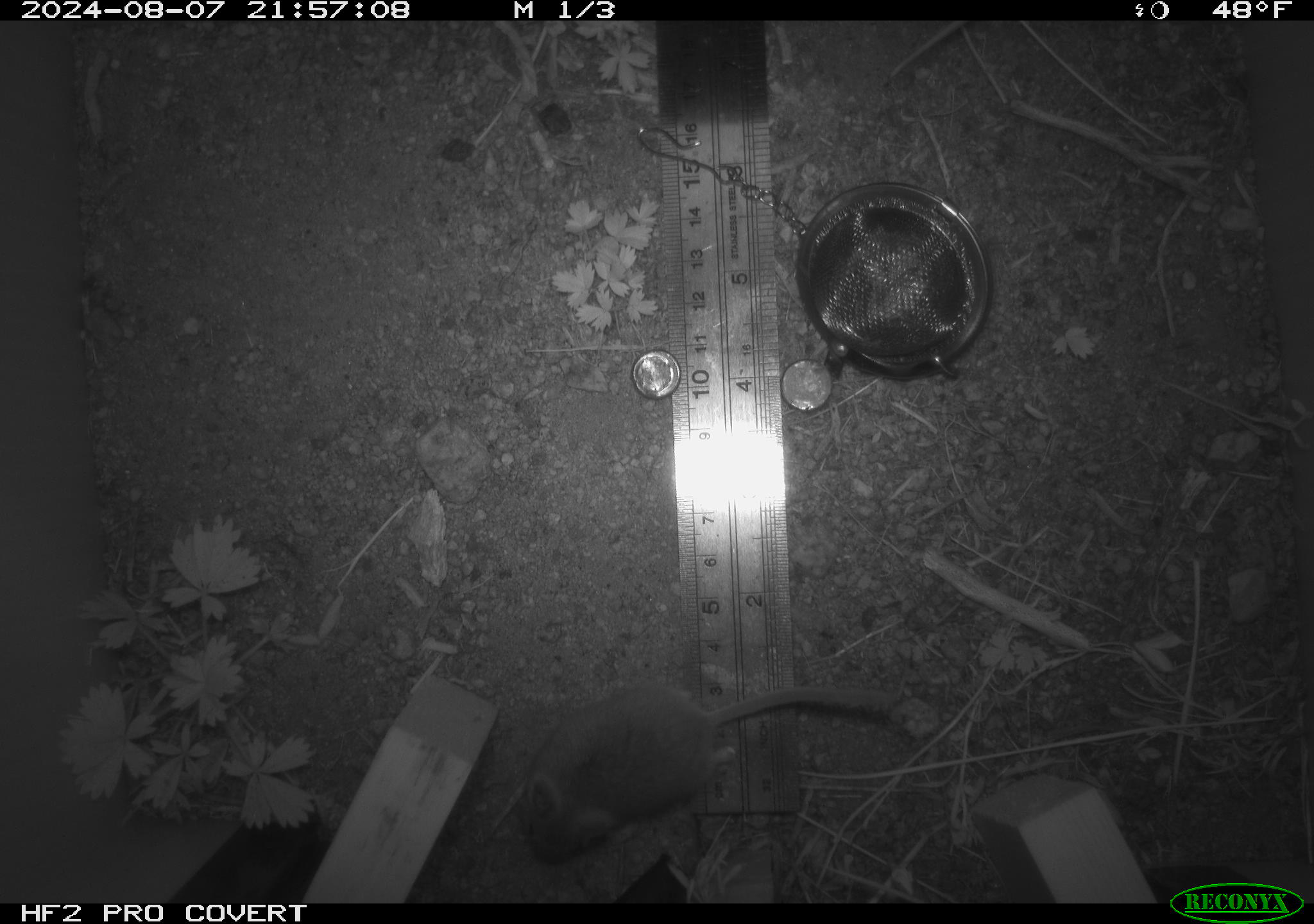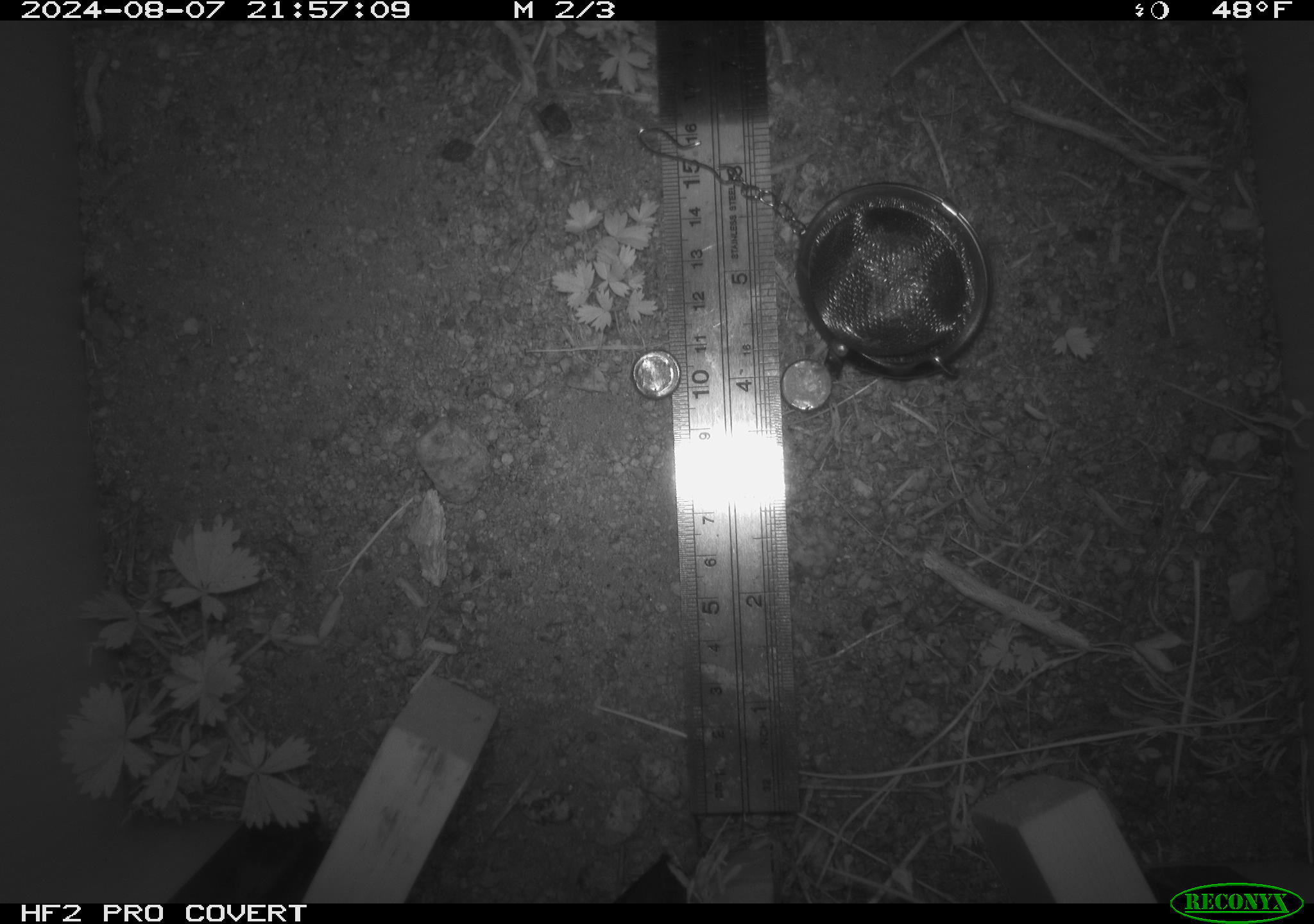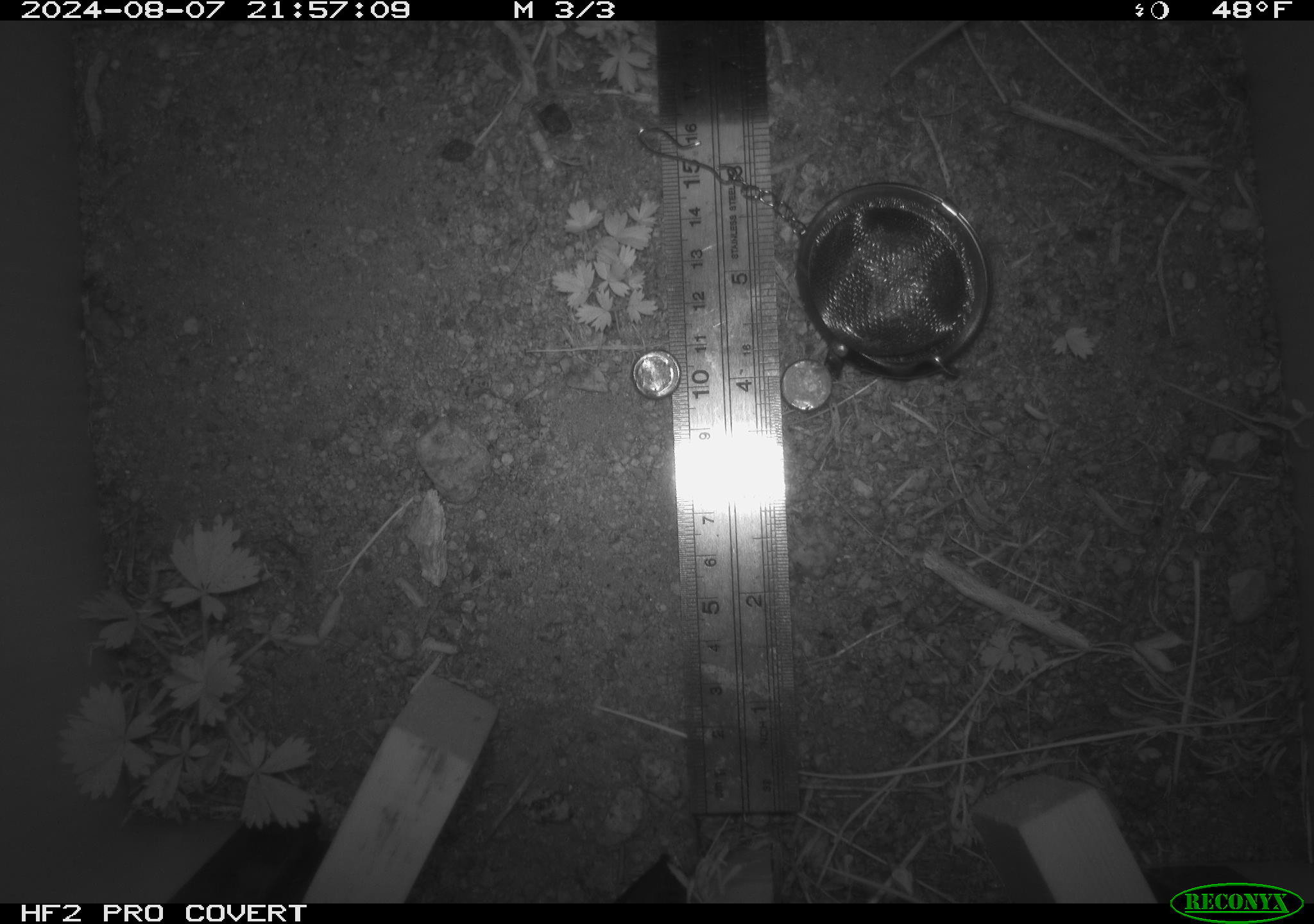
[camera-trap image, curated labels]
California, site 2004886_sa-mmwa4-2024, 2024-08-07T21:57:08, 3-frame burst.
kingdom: Animalia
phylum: Chordata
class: Mammalia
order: Rodentia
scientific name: Rodentia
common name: mouse species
Mouse species (Rodentia).